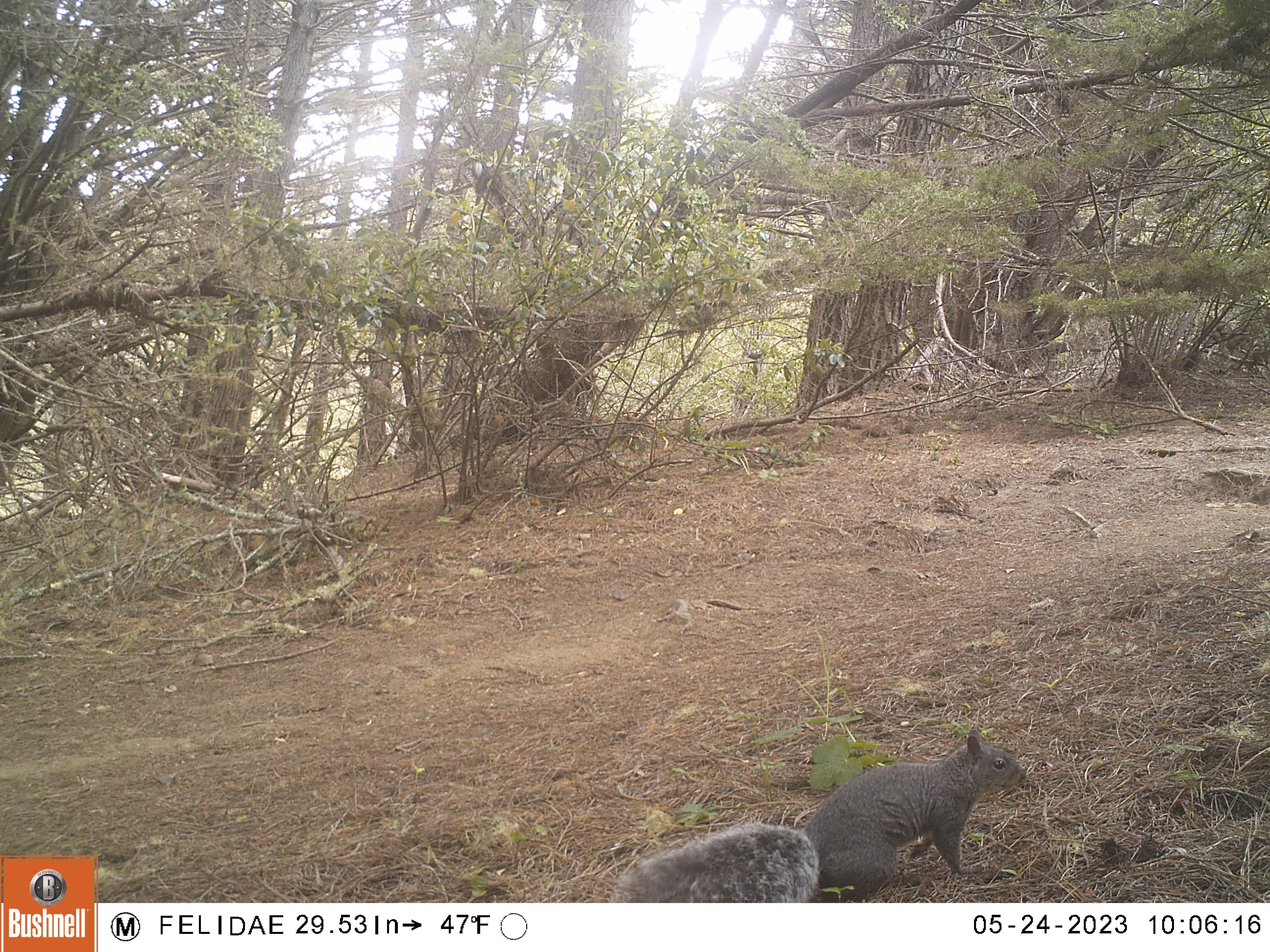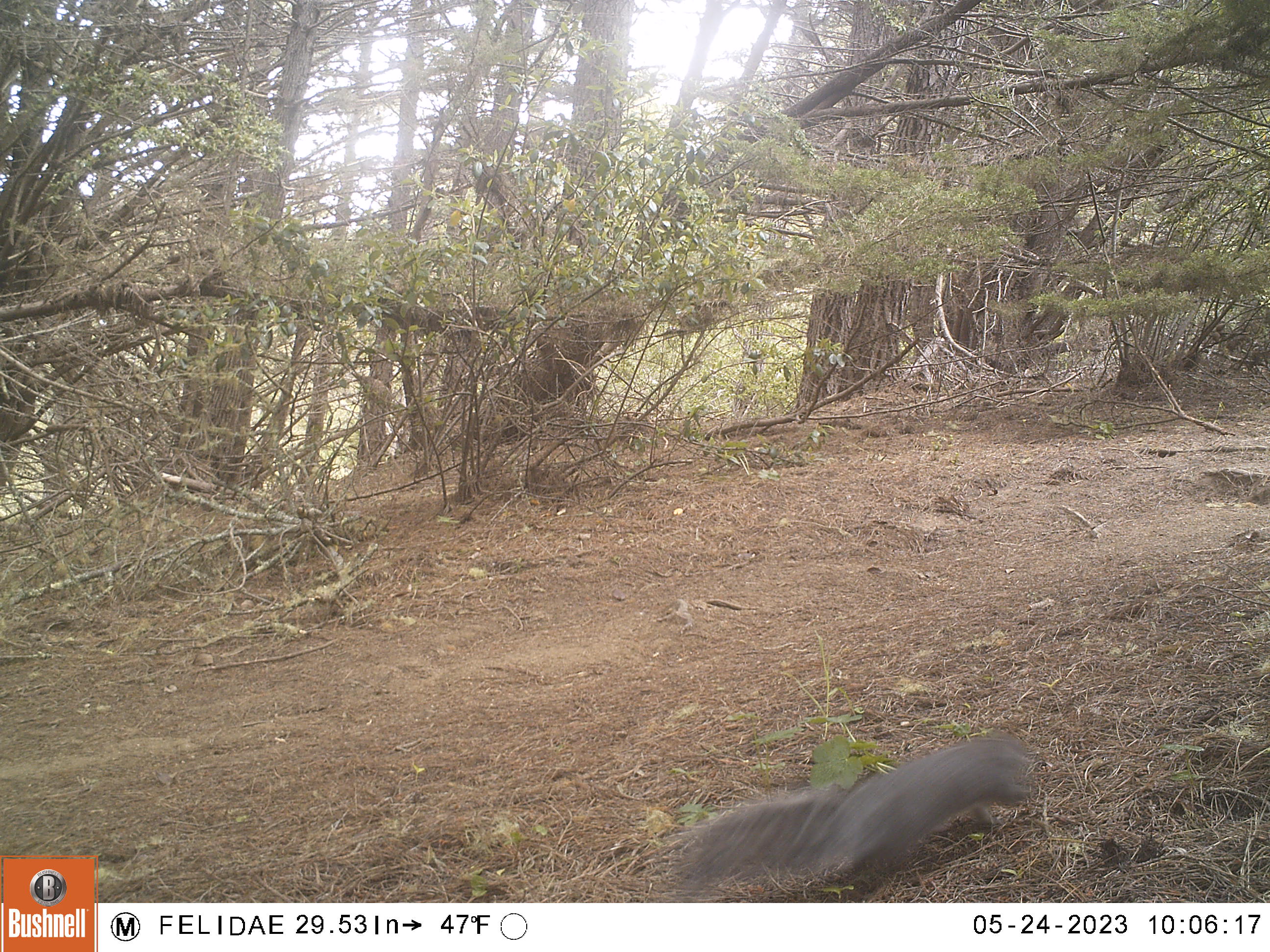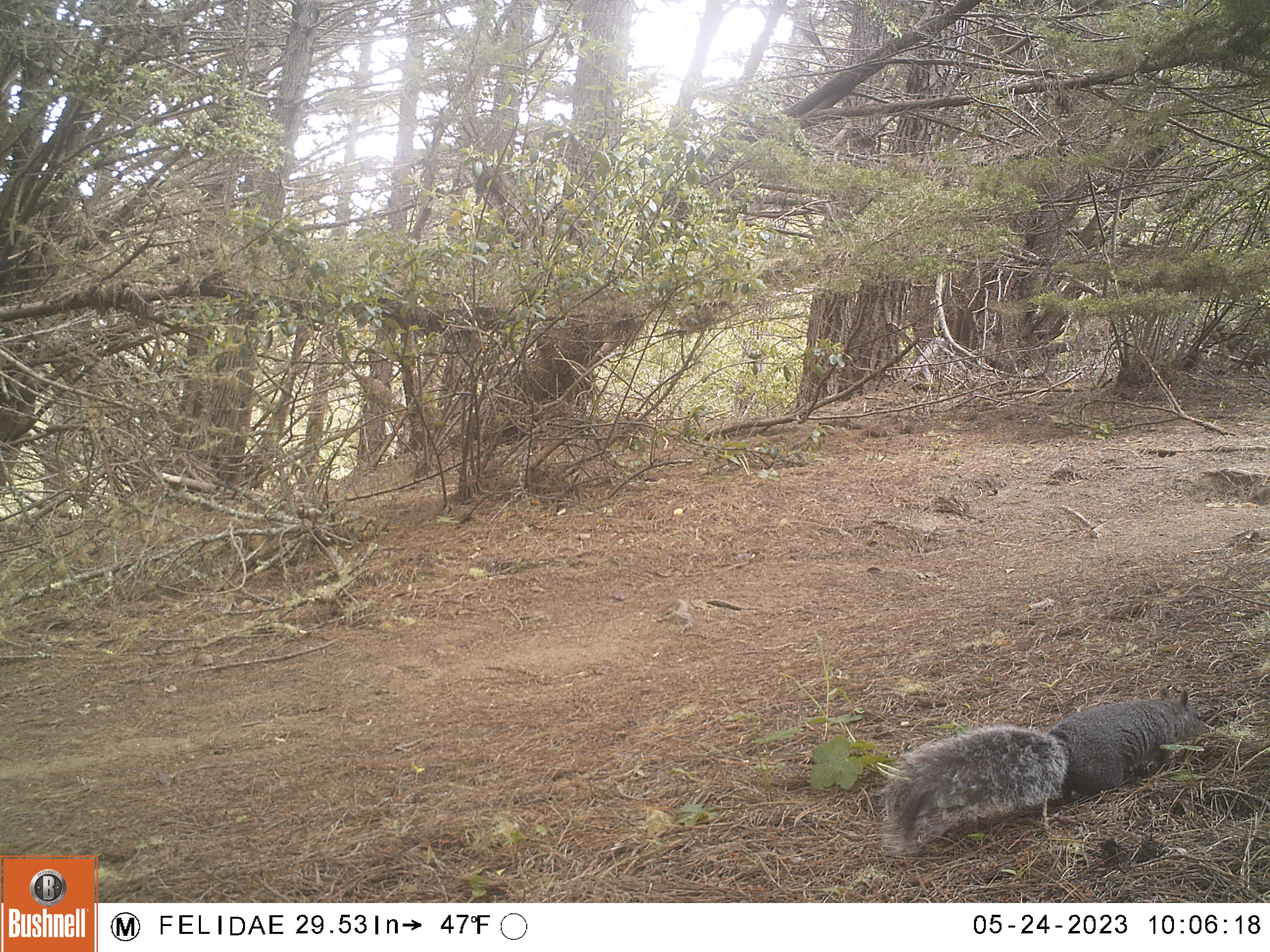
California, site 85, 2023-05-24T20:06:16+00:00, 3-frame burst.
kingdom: Animalia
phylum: Chordata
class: Mammalia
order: Rodentia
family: Sciuridae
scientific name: Sciuridae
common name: squirrel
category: unknown squirrel